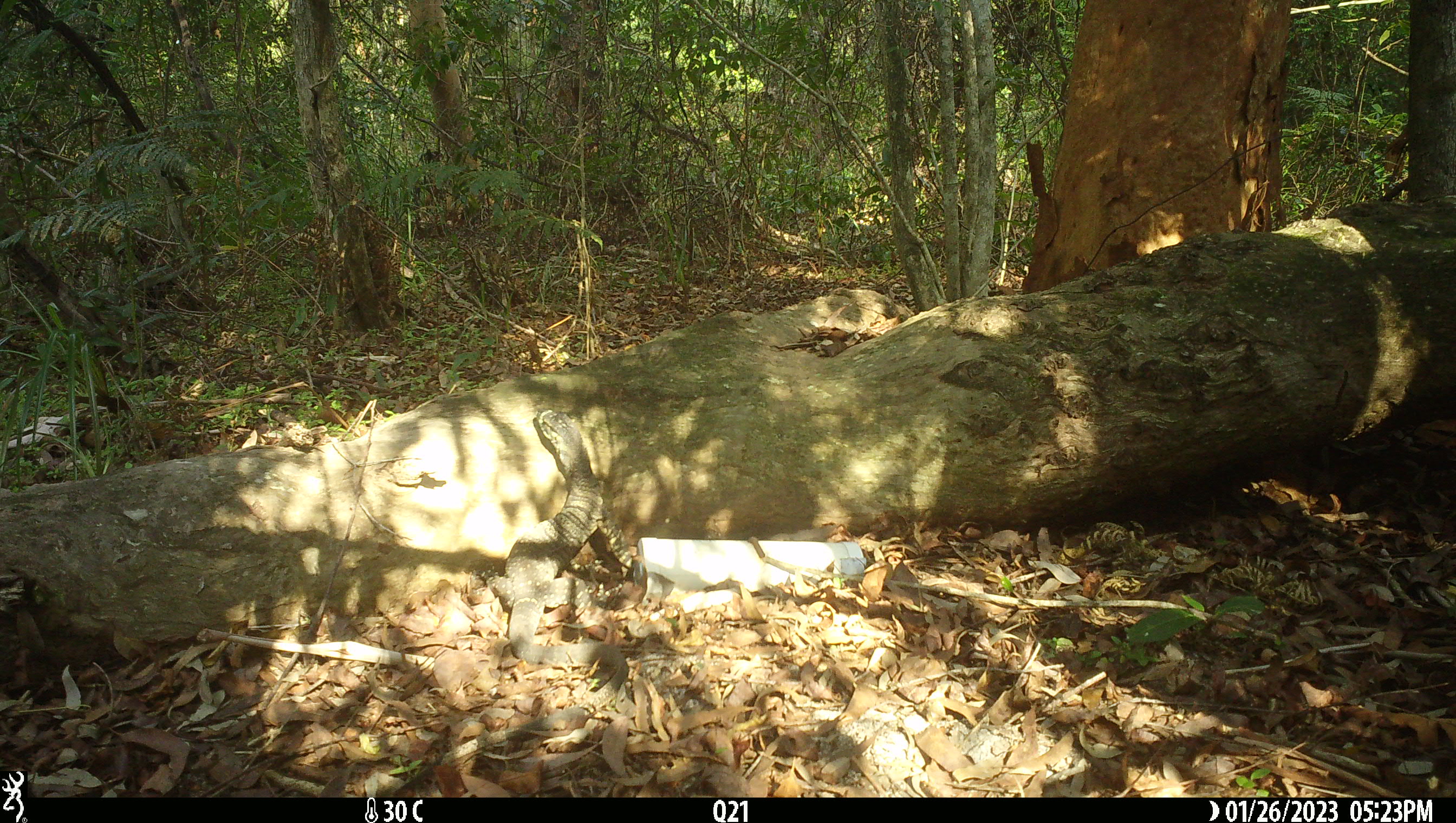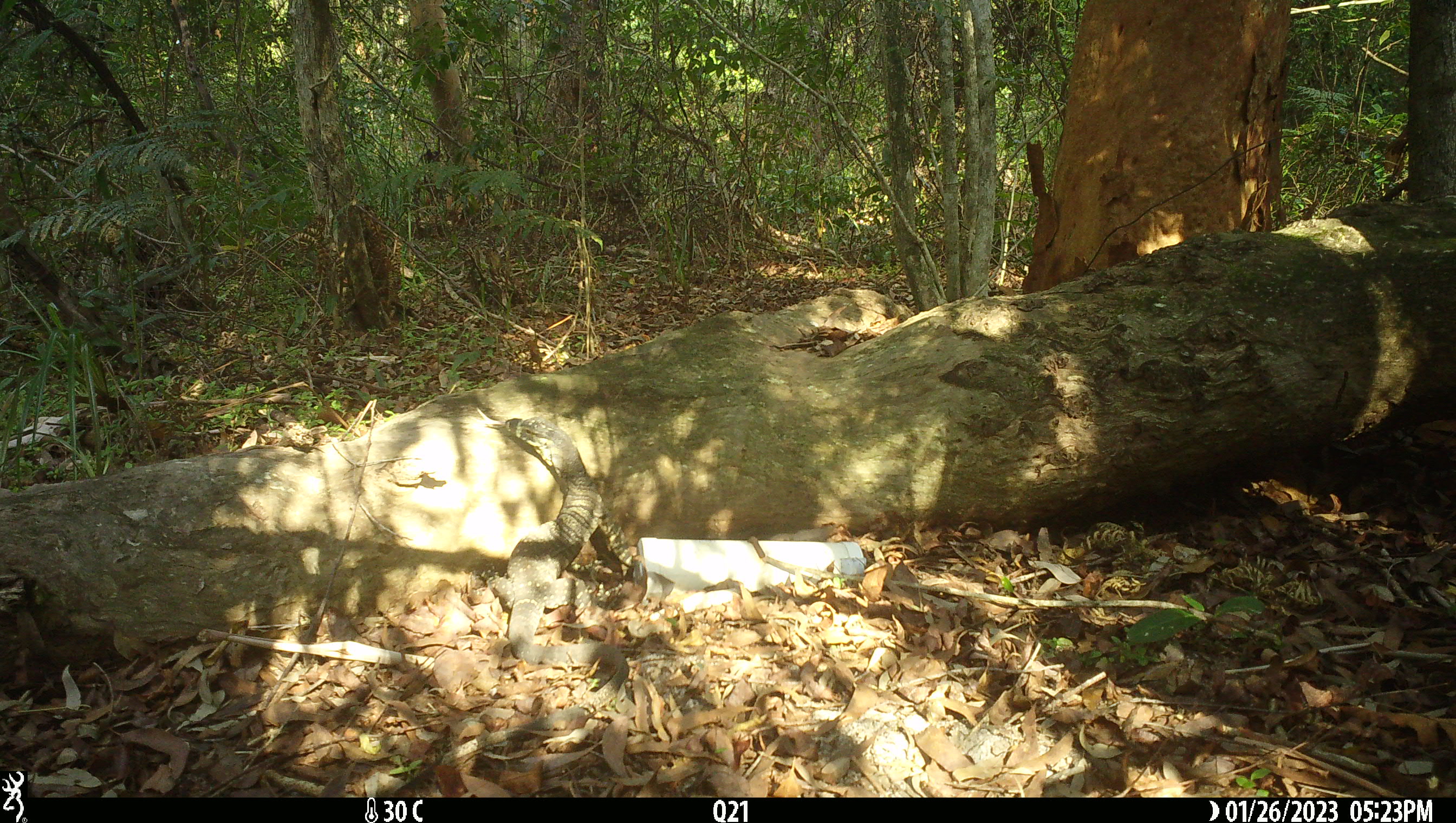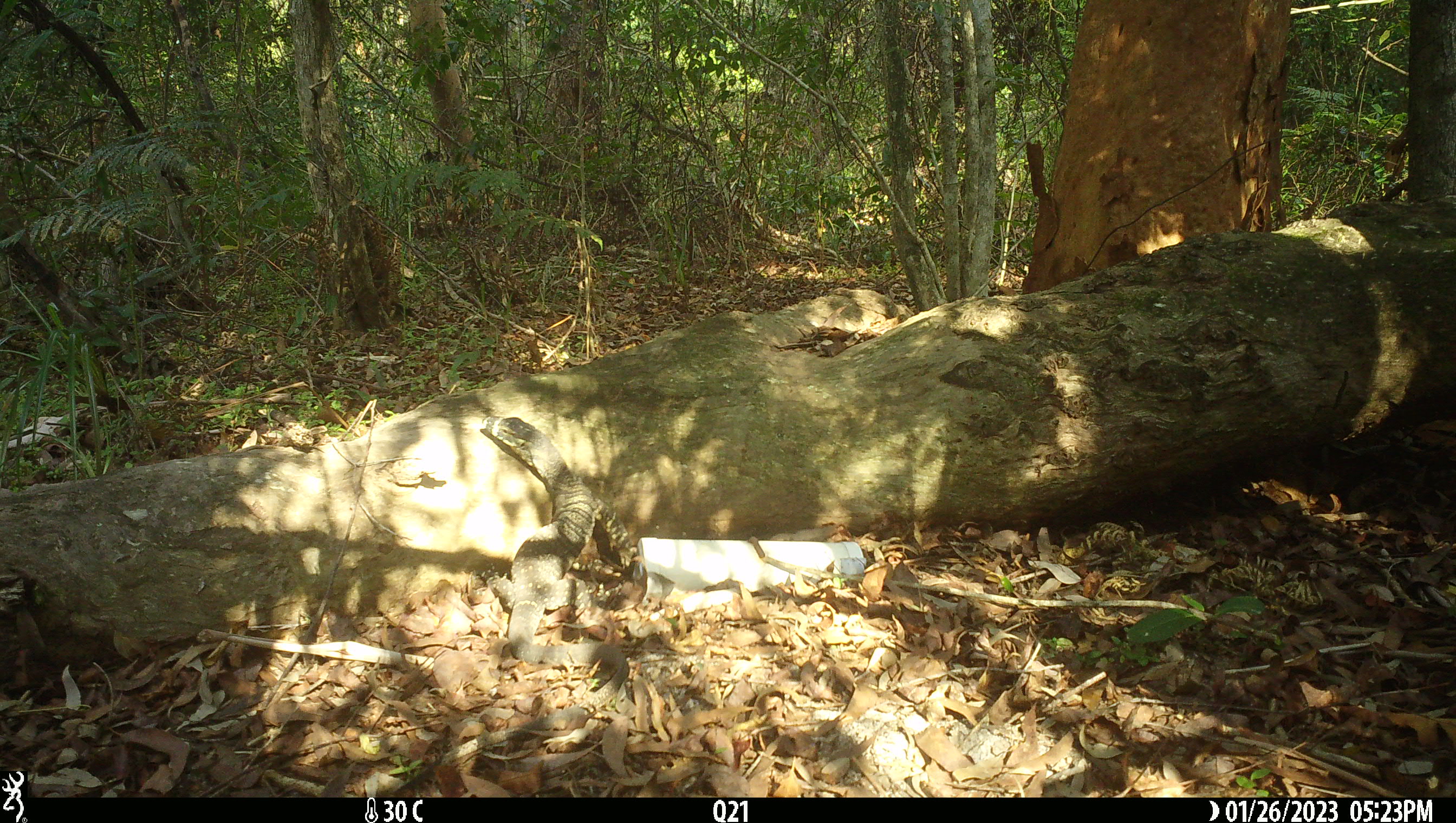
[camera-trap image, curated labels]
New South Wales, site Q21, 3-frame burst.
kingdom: Animalia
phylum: Chordata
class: Reptilia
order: Squamata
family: Varanidae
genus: Varanus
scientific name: Varanus varius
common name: lace monitor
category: goanna